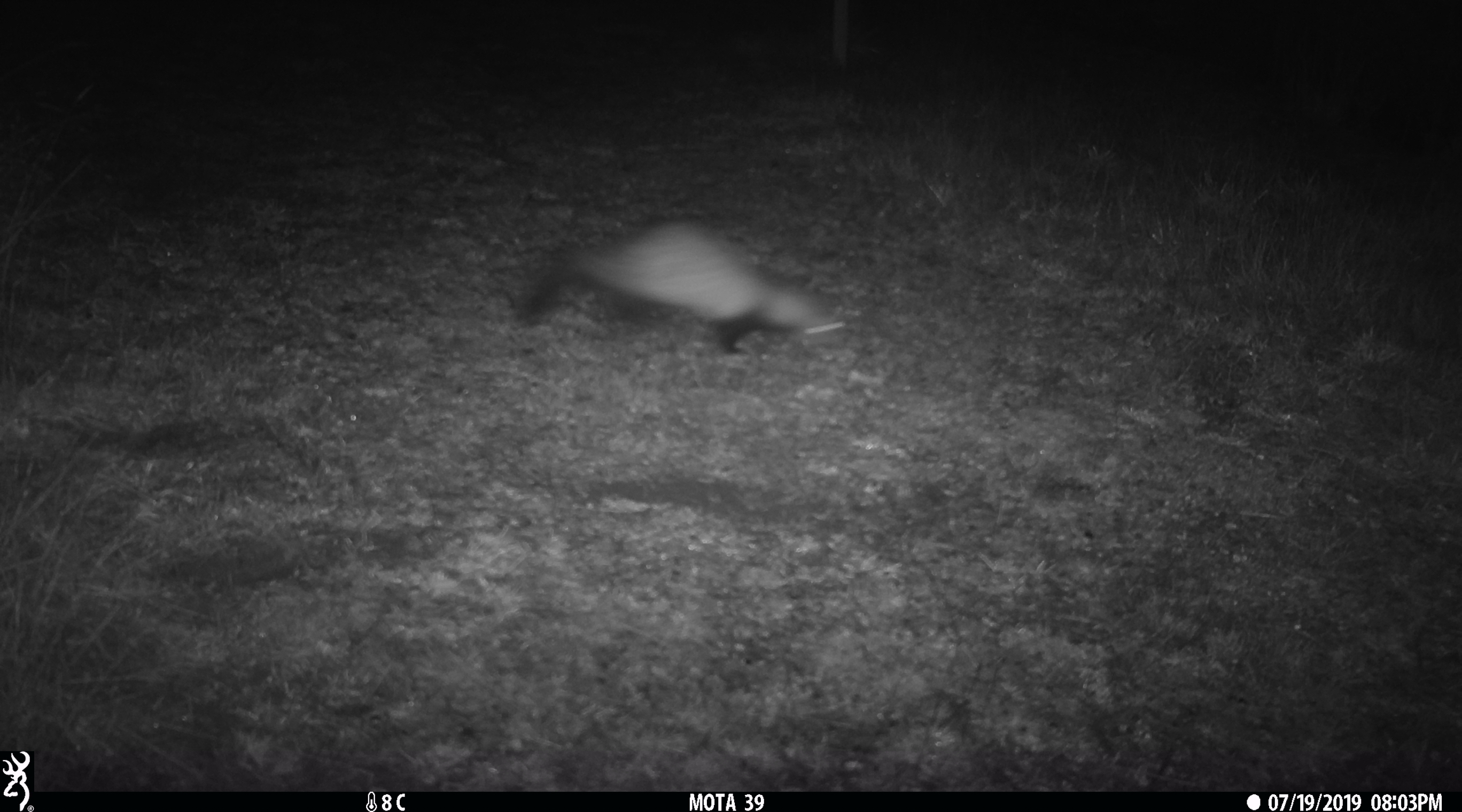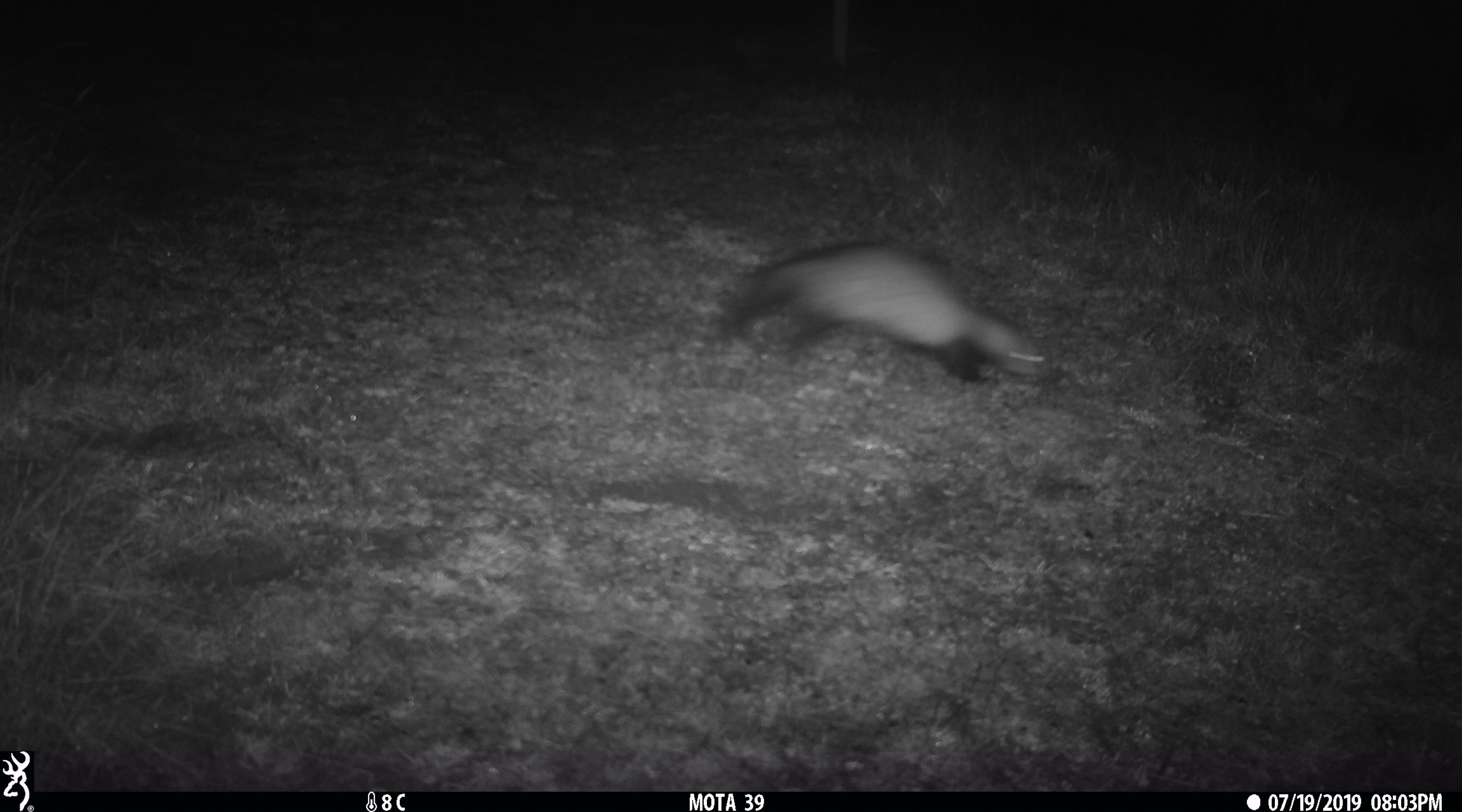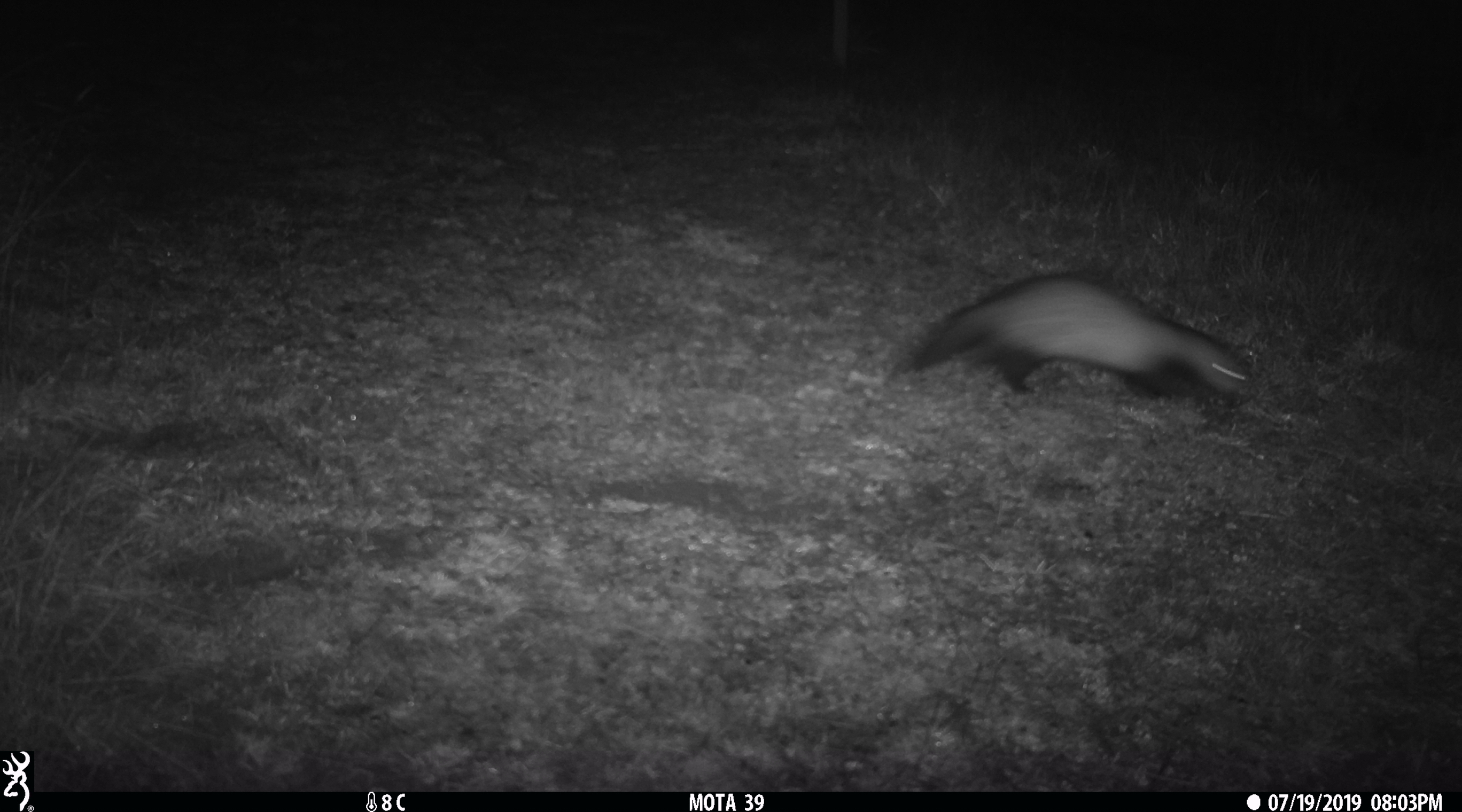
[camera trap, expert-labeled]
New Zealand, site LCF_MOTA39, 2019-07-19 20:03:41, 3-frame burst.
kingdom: Animalia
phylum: Chordata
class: Mammalia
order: Carnivora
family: Mustelidae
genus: Mustela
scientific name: Mustela furo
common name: ferret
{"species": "ferret (Mustela furo)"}